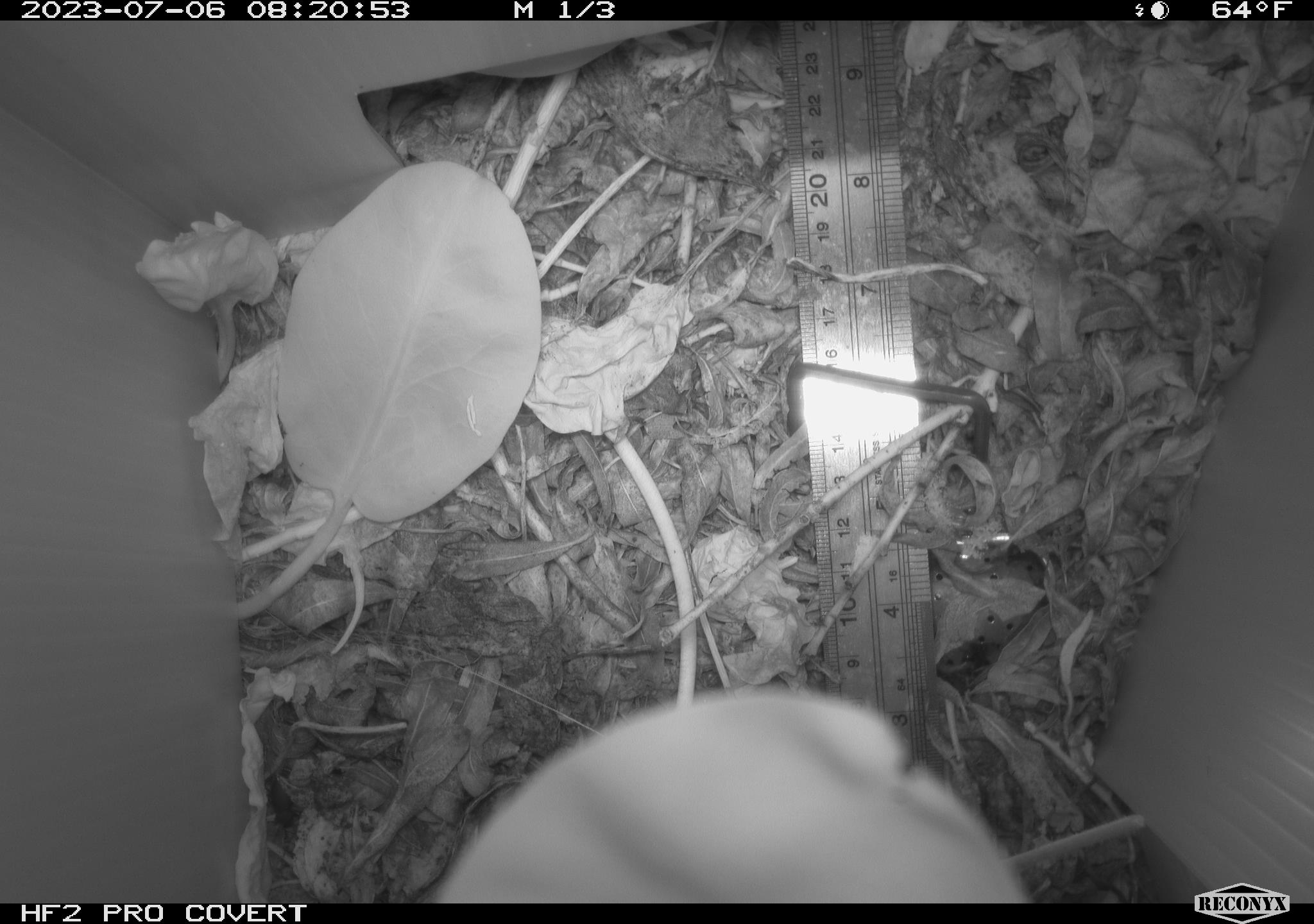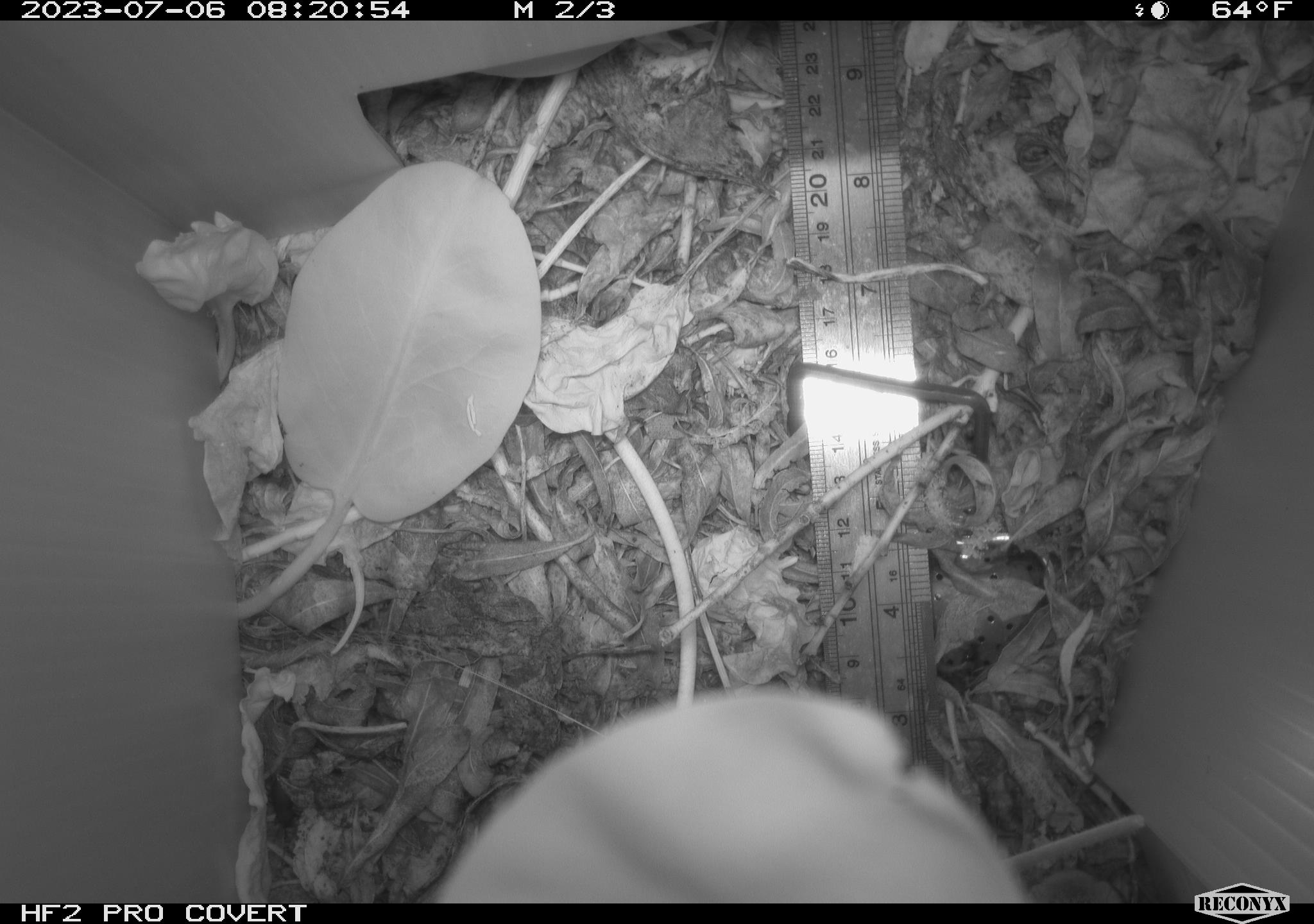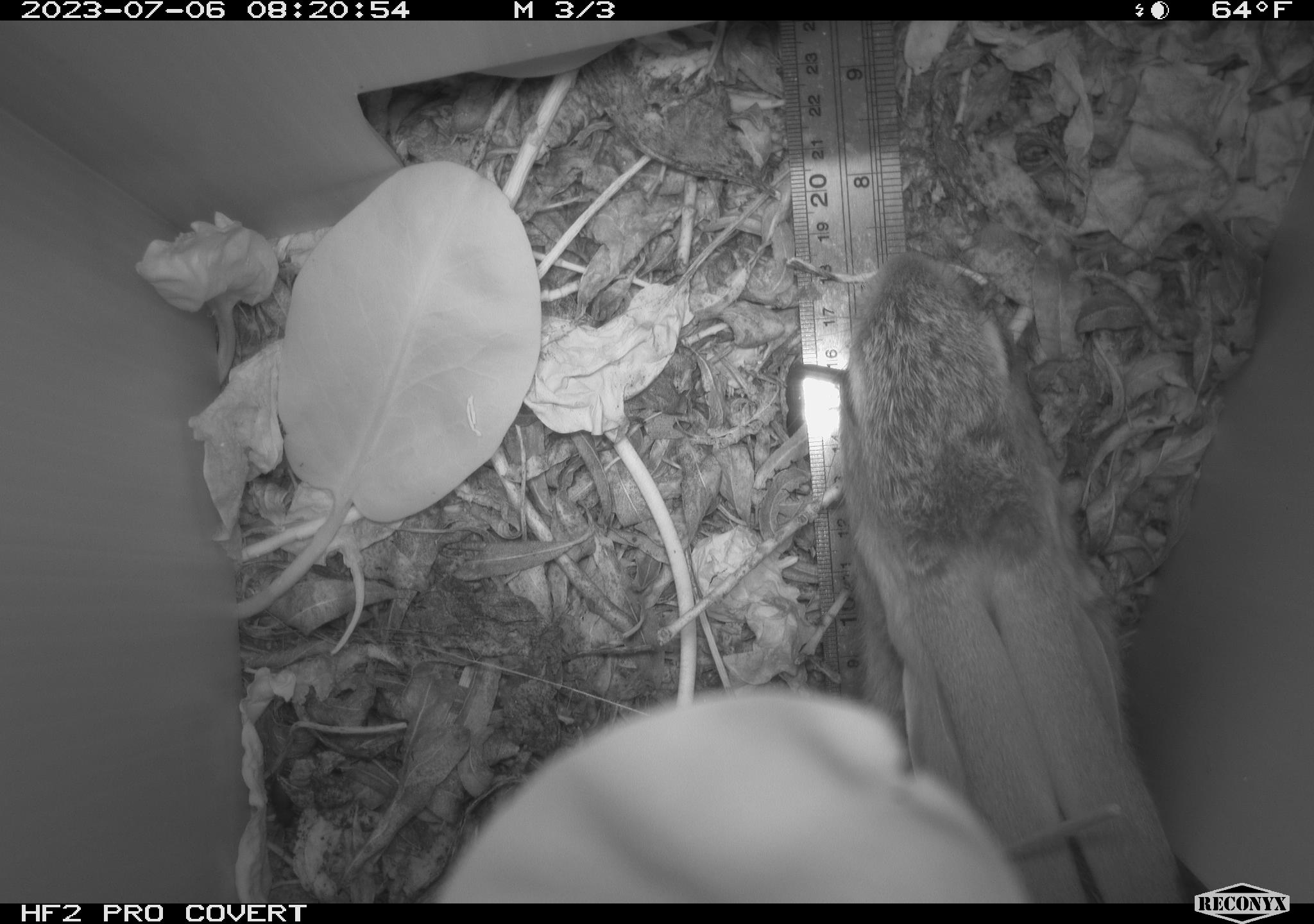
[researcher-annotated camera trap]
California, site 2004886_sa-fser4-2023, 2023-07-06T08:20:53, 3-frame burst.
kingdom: Animalia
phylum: Chordata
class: Mammalia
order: Lagomorpha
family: Leporidae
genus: Sylvilagus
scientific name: Sylvilagus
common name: cottontail rabbits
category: sylvilagus species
Sylvilagus species (cottontail rabbits) (Sylvilagus).